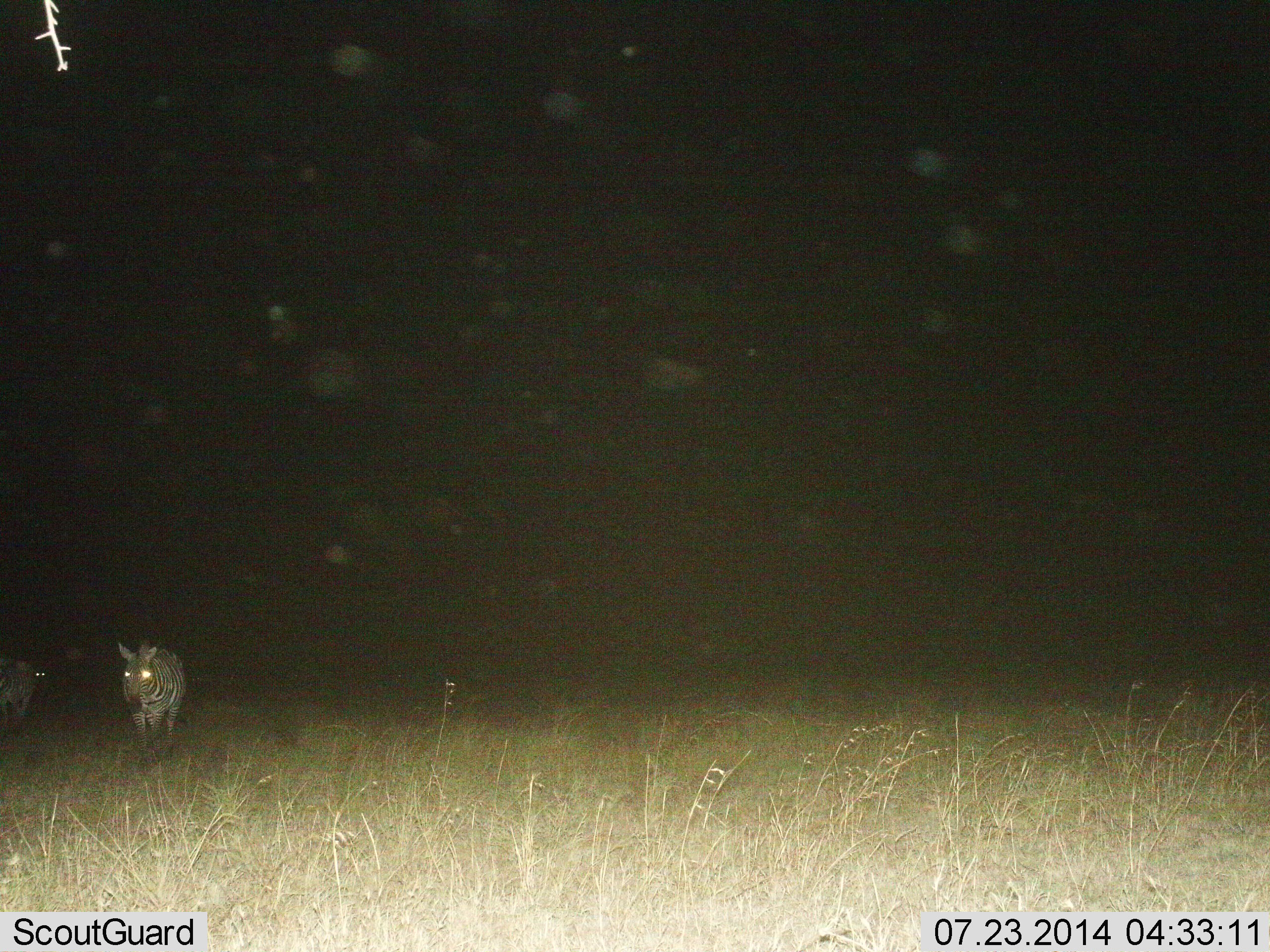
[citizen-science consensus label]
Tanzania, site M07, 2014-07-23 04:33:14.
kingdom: Animalia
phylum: Chordata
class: Mammalia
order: Perissodactyla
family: Equidae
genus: Equus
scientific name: Equus quagga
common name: plains zebra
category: zebra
Zebra (plains zebra) (Equus quagga), count 2. Behavior (volunteer vote fractions): standing 80%, resting 0%, moving 40%, interacting 0%. Young present (vote fraction): 0%. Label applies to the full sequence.